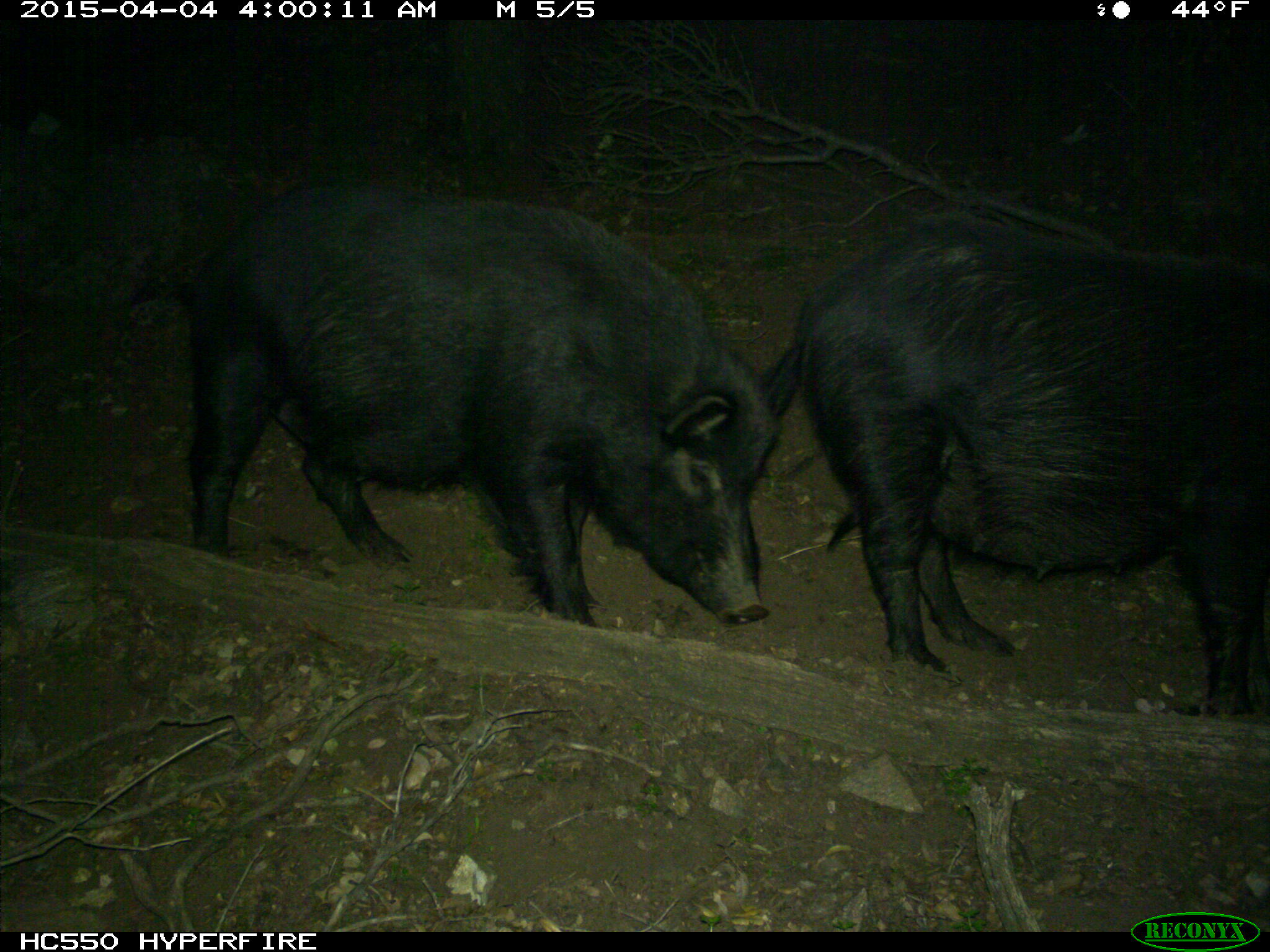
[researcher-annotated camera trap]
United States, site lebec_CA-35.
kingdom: Animalia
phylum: Chordata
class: Mammalia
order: Artiodactyla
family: Suidae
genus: Sus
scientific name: Sus scrofa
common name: wild boar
Sus scrofa (wild boar).